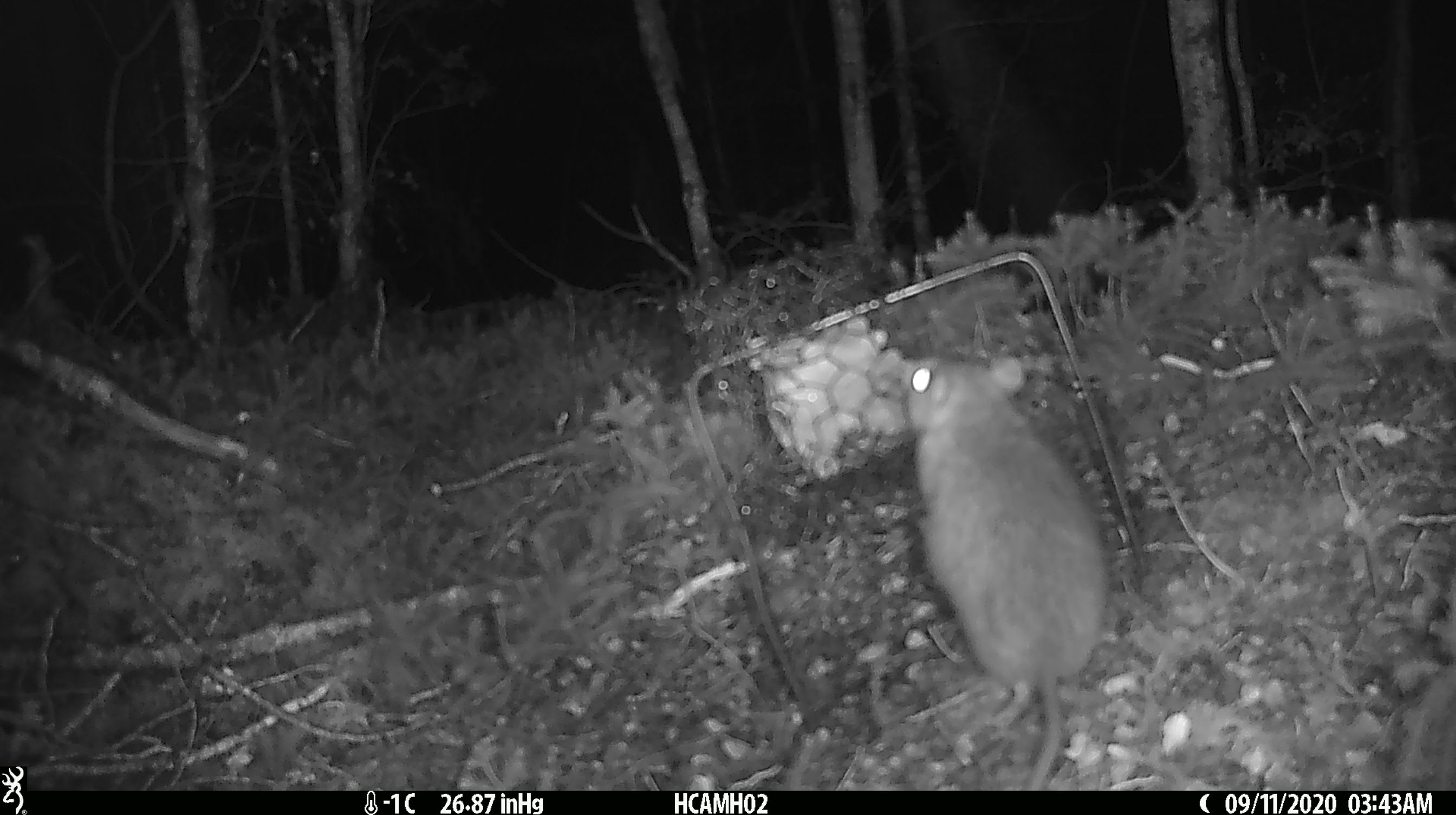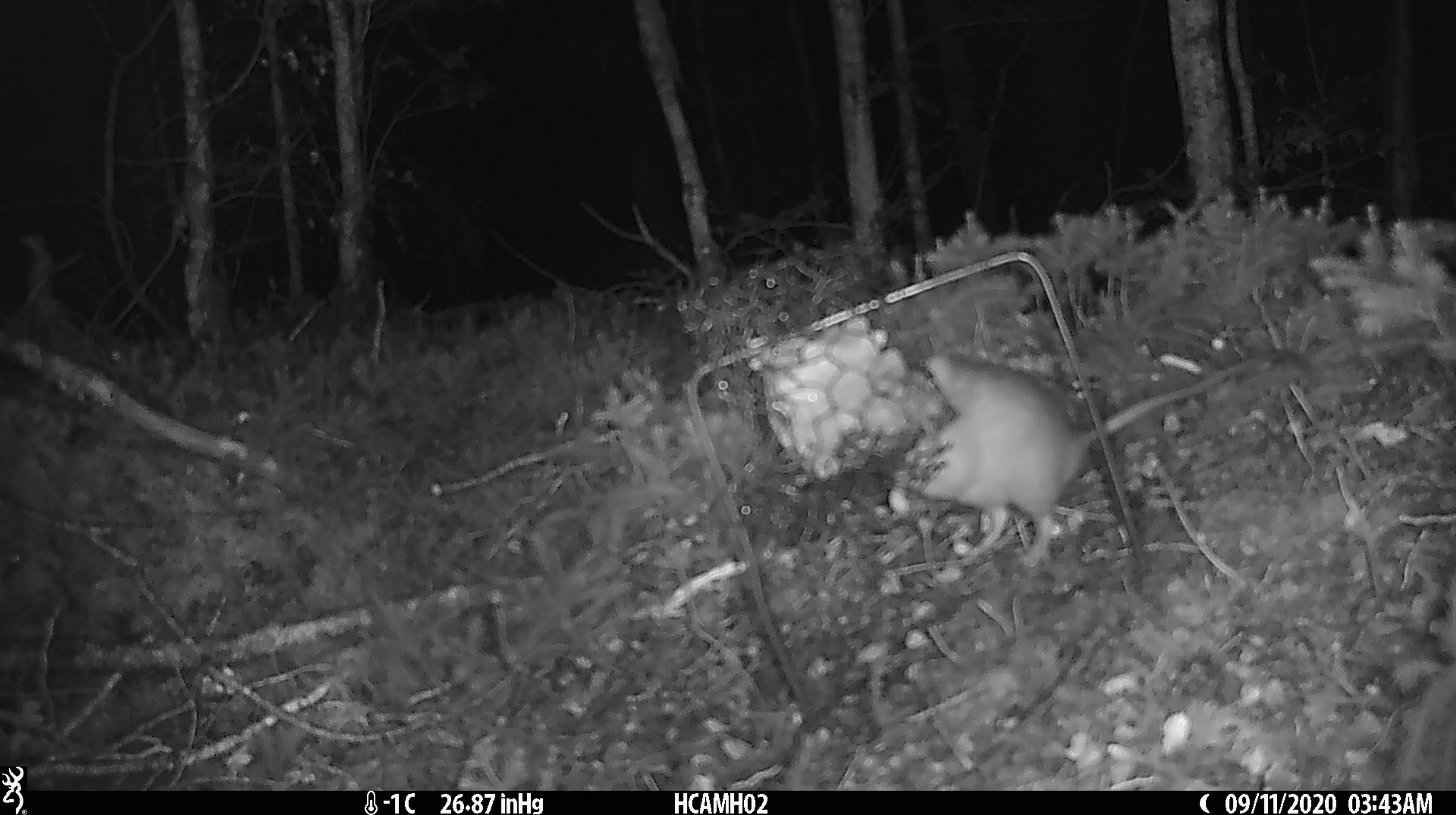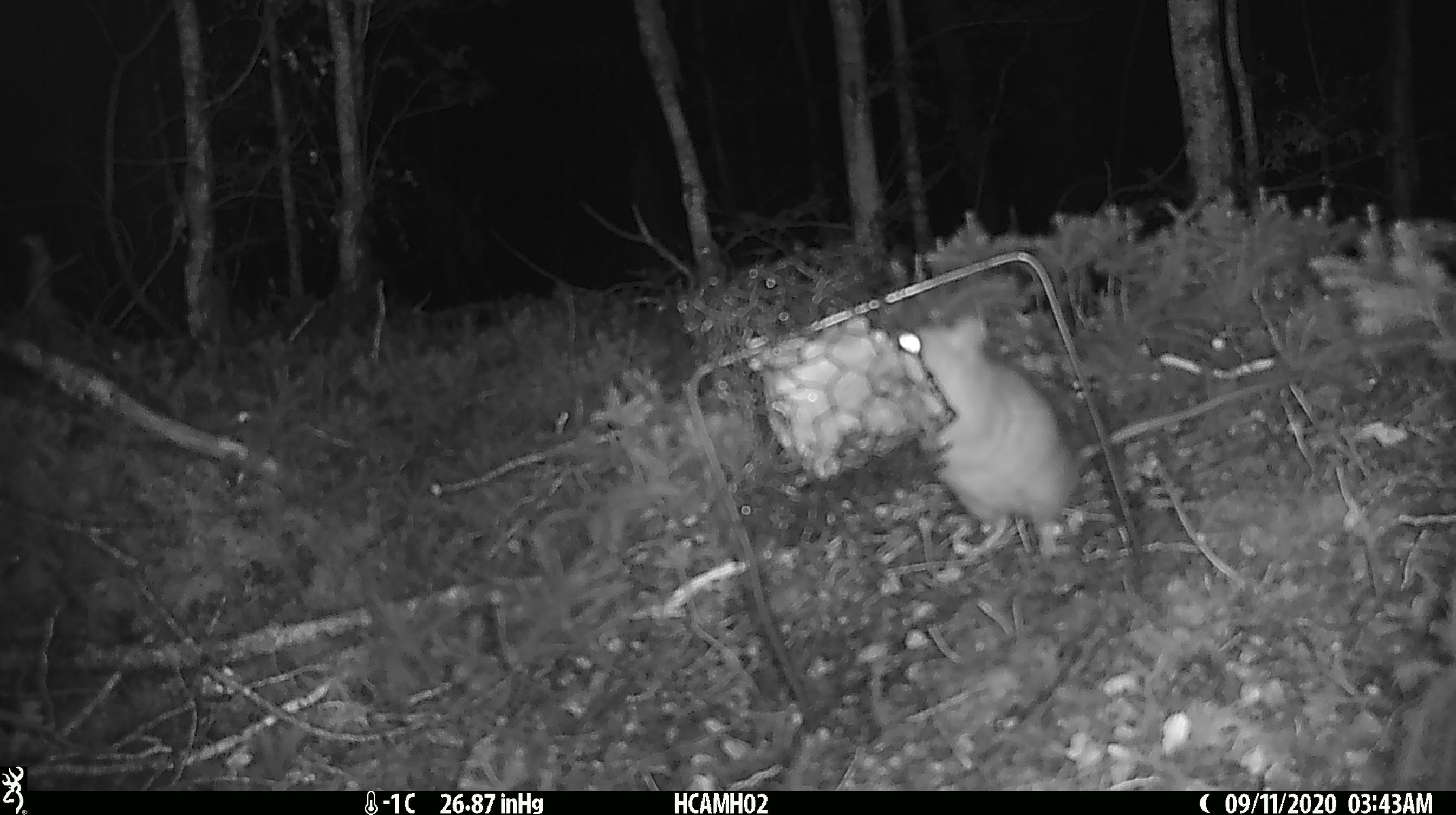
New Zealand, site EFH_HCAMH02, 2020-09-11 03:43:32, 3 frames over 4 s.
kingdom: Animalia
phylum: Chordata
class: Mammalia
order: Rodentia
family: Muridae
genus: Rattus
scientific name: Rattus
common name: rat